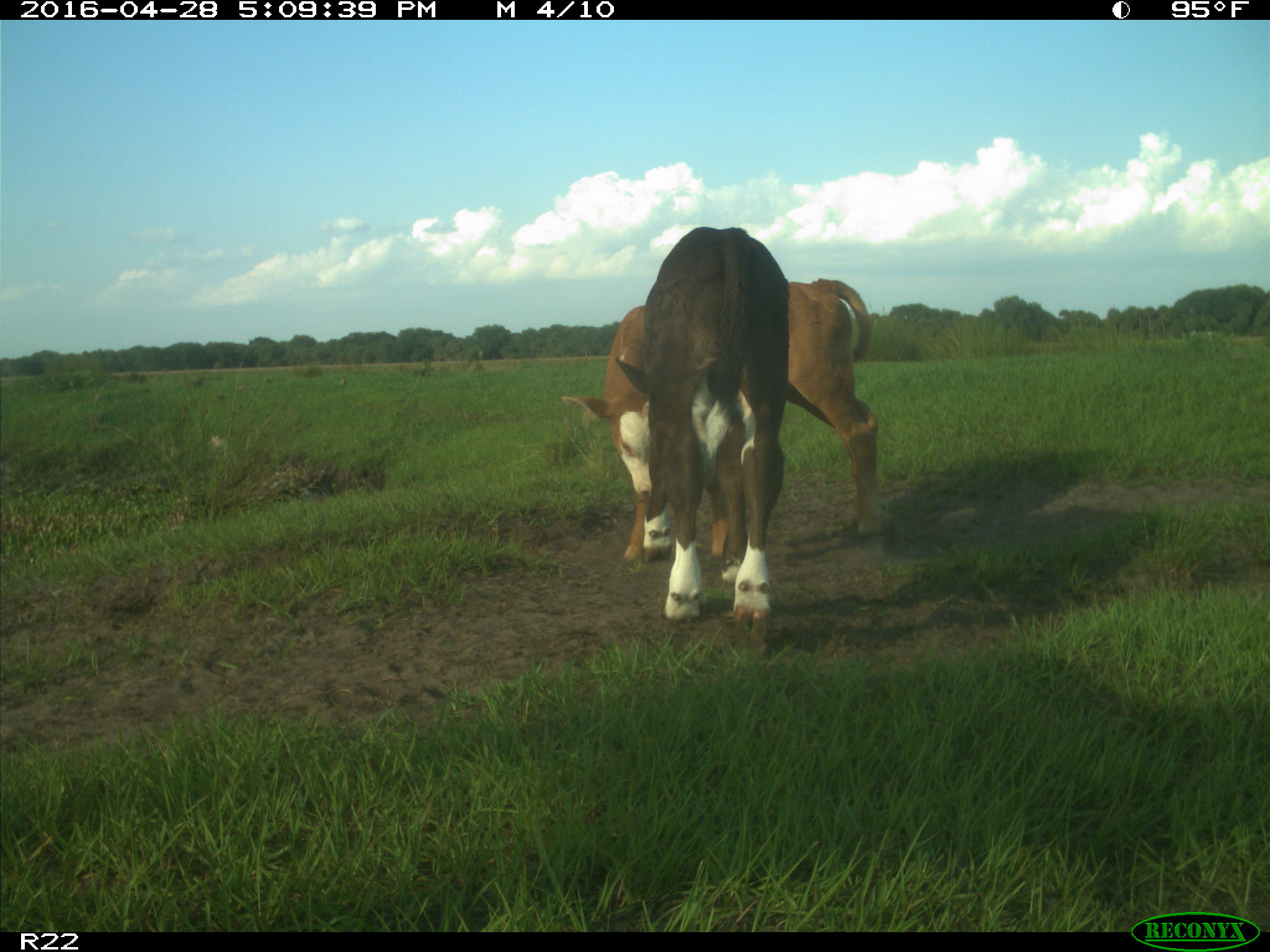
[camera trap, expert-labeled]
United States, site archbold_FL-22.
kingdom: Animalia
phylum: Chordata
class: Mammalia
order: Artiodactyla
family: Bovidae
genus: Bos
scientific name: Bos taurus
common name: domestic cow